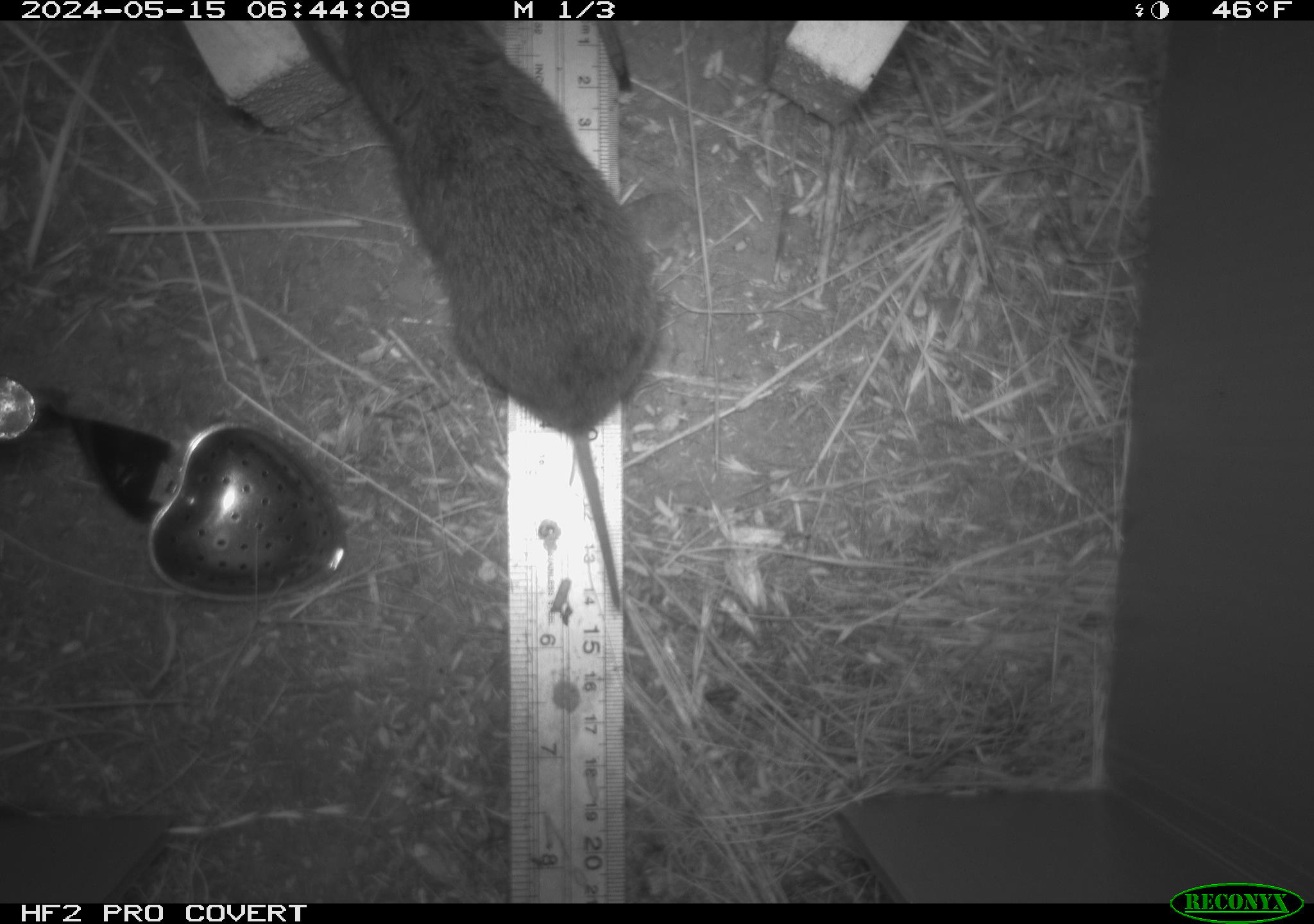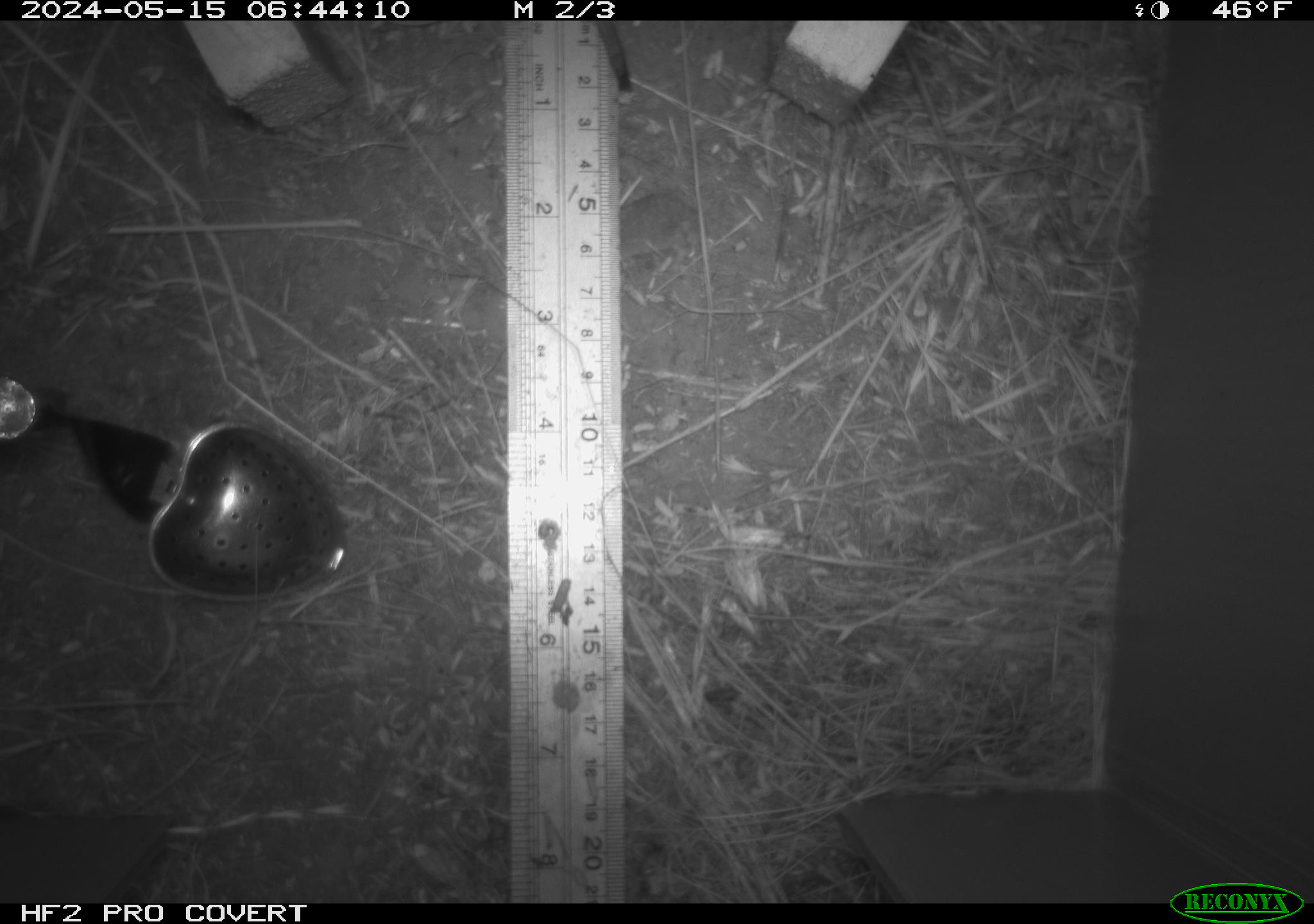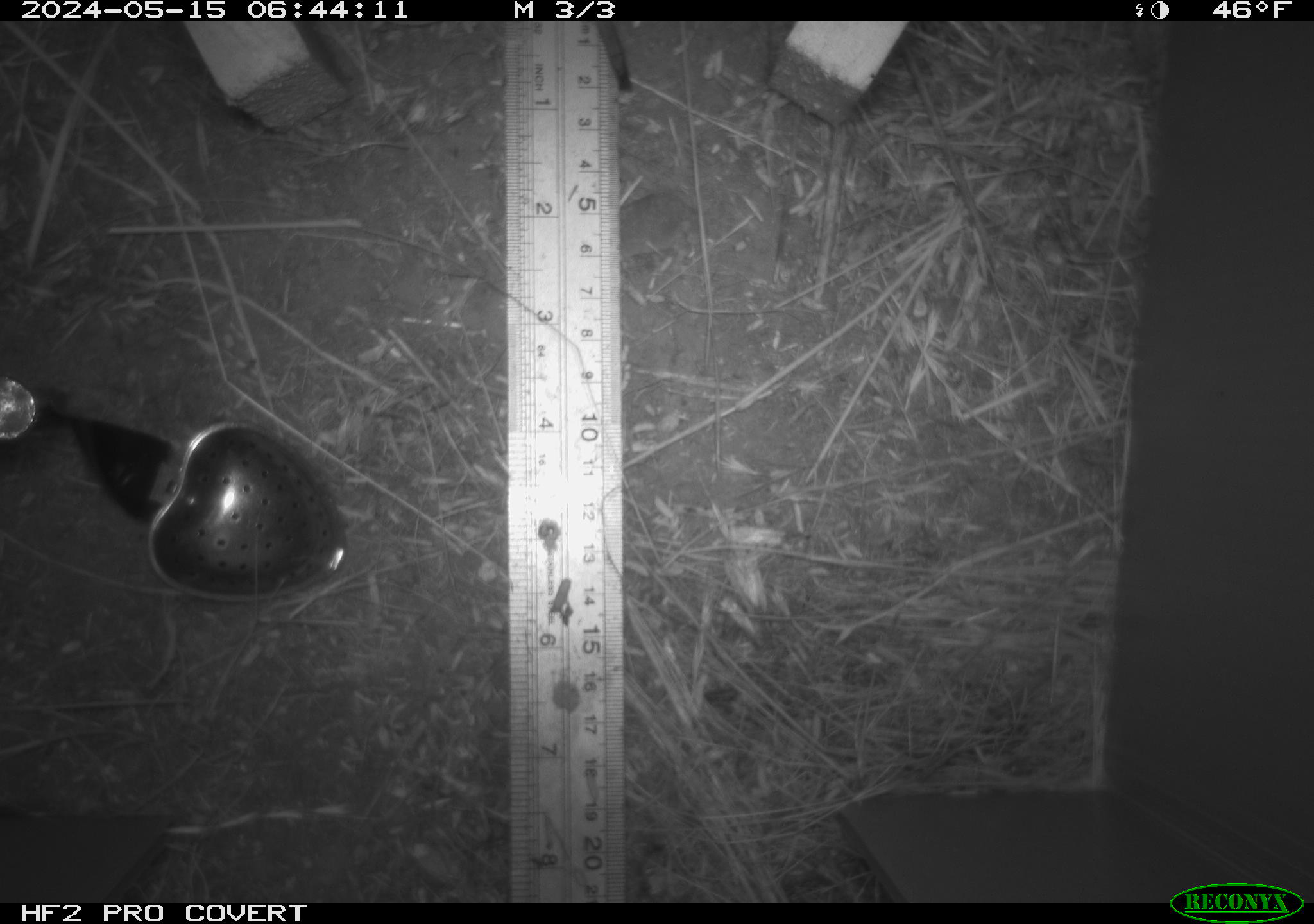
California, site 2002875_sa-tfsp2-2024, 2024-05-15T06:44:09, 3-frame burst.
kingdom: Animalia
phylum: Chordata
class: Mammalia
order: Rodentia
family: Cricetidae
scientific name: Arvicolinae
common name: voles, lemmings, and muskrats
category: arvicolinae subfamily